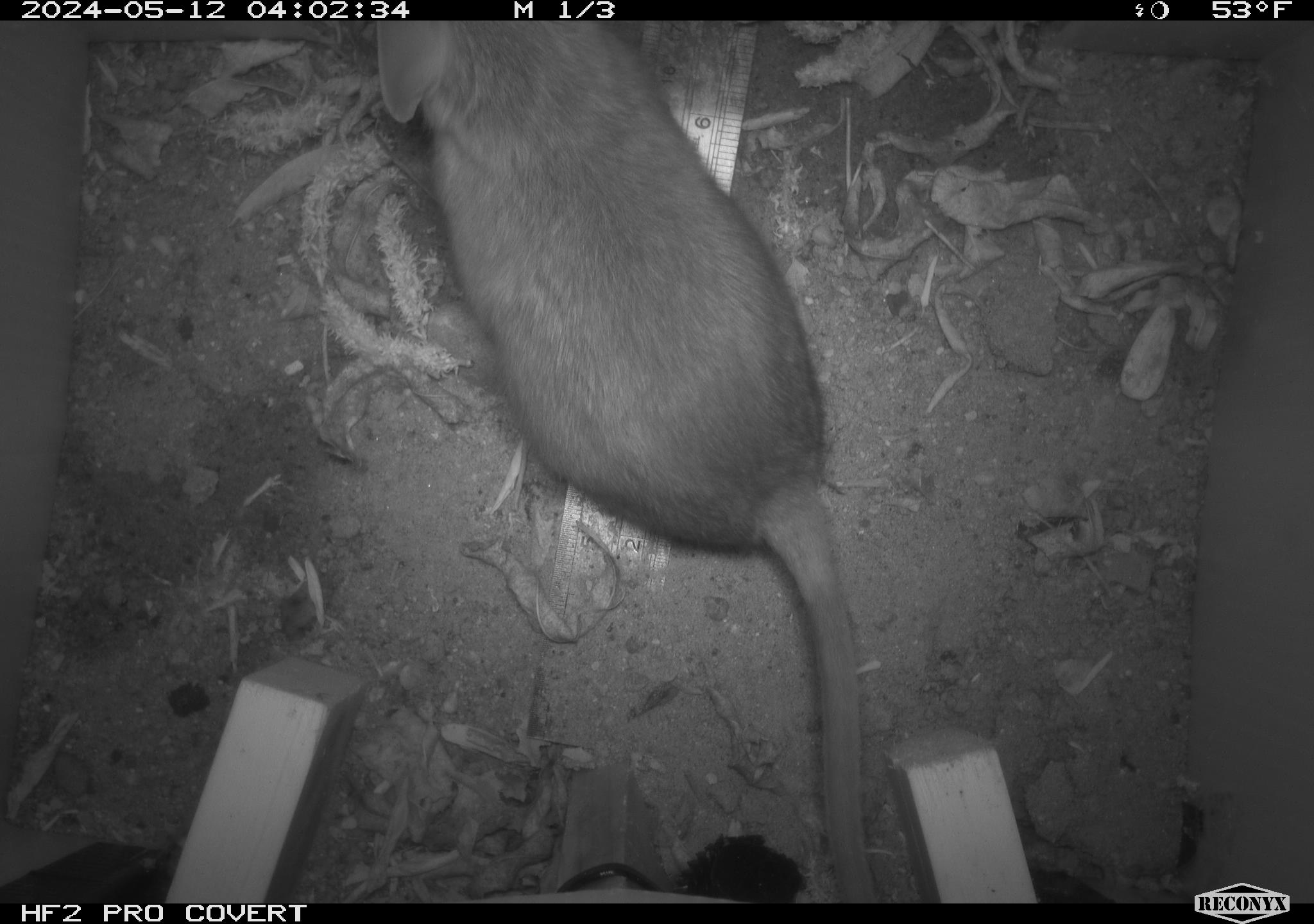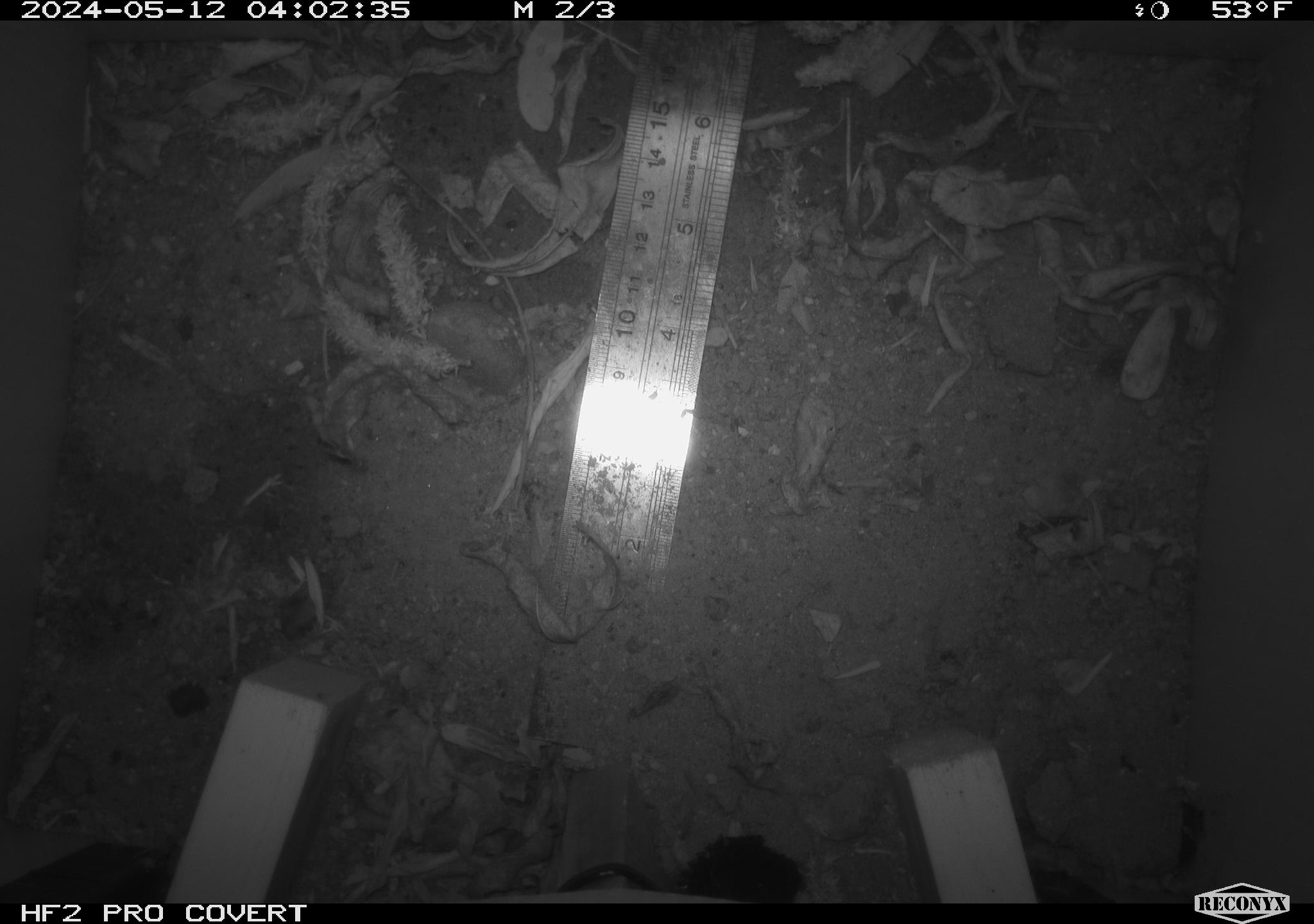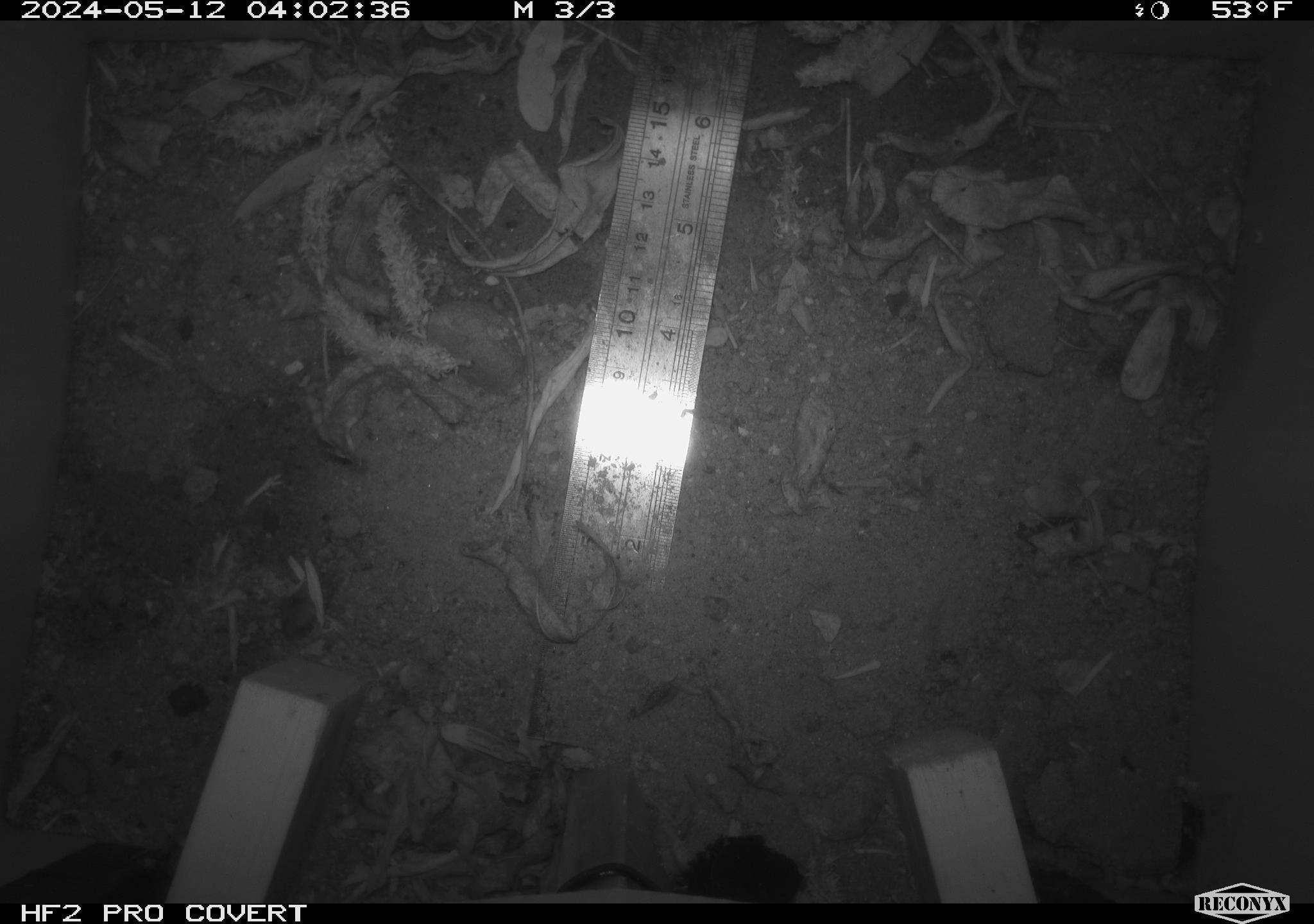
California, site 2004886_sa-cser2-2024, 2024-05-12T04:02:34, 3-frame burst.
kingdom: Animalia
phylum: Chordata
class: Mammalia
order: Rodentia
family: Muridae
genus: Rattus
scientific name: Rattus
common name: rat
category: rattus species